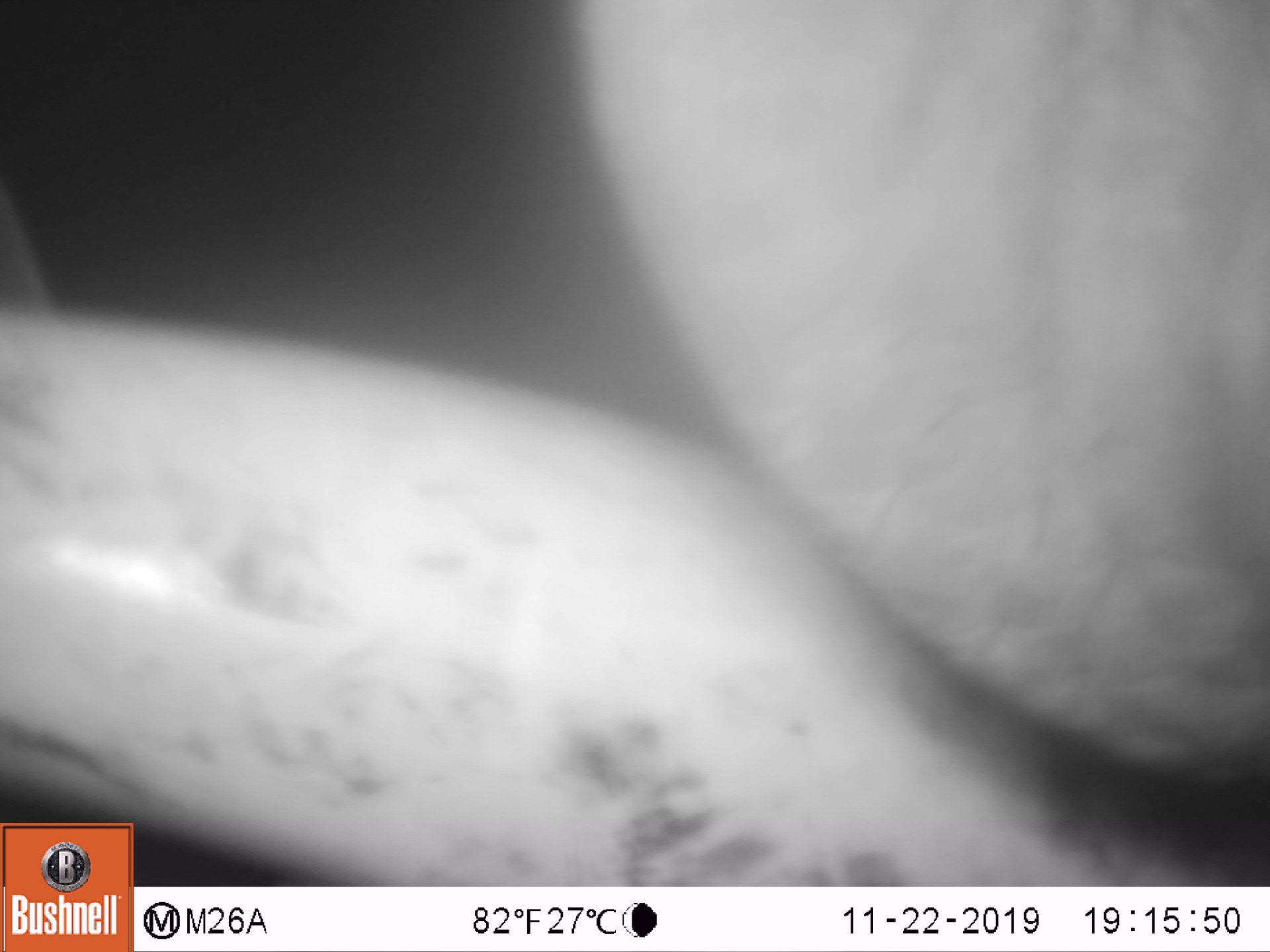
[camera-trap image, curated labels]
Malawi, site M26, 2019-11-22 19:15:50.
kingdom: Animalia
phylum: Chordata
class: Mammalia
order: Proboscidea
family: Elephantidae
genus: Loxodonta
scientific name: Loxodonta africana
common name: african savanna elephant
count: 1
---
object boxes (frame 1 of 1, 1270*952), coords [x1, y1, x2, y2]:
african savanna elephant: [134, 0, 1262, 882]